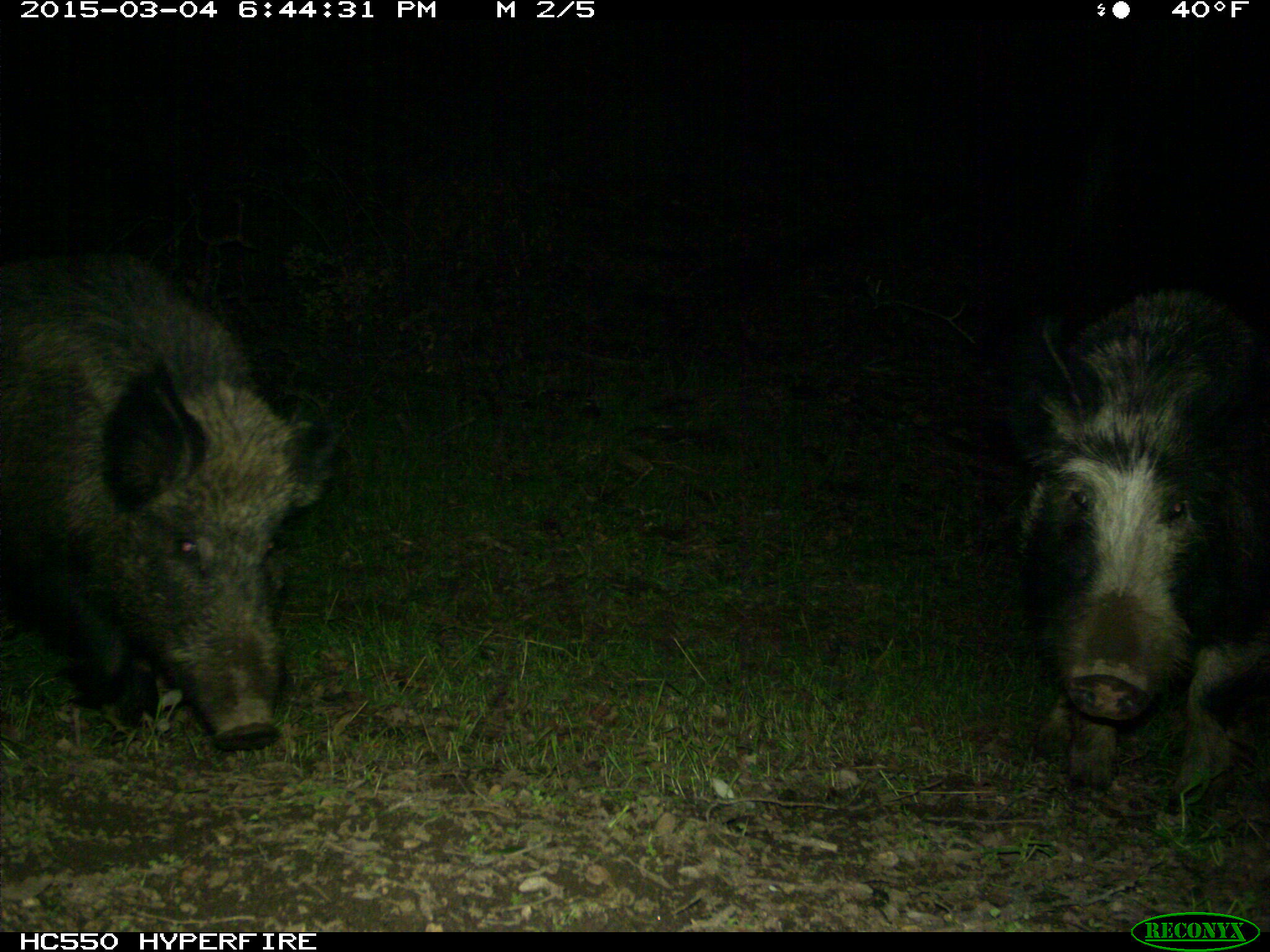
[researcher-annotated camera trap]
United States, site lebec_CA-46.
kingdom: Animalia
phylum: Chordata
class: Mammalia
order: Artiodactyla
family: Suidae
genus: Sus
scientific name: Sus scrofa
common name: wild boar